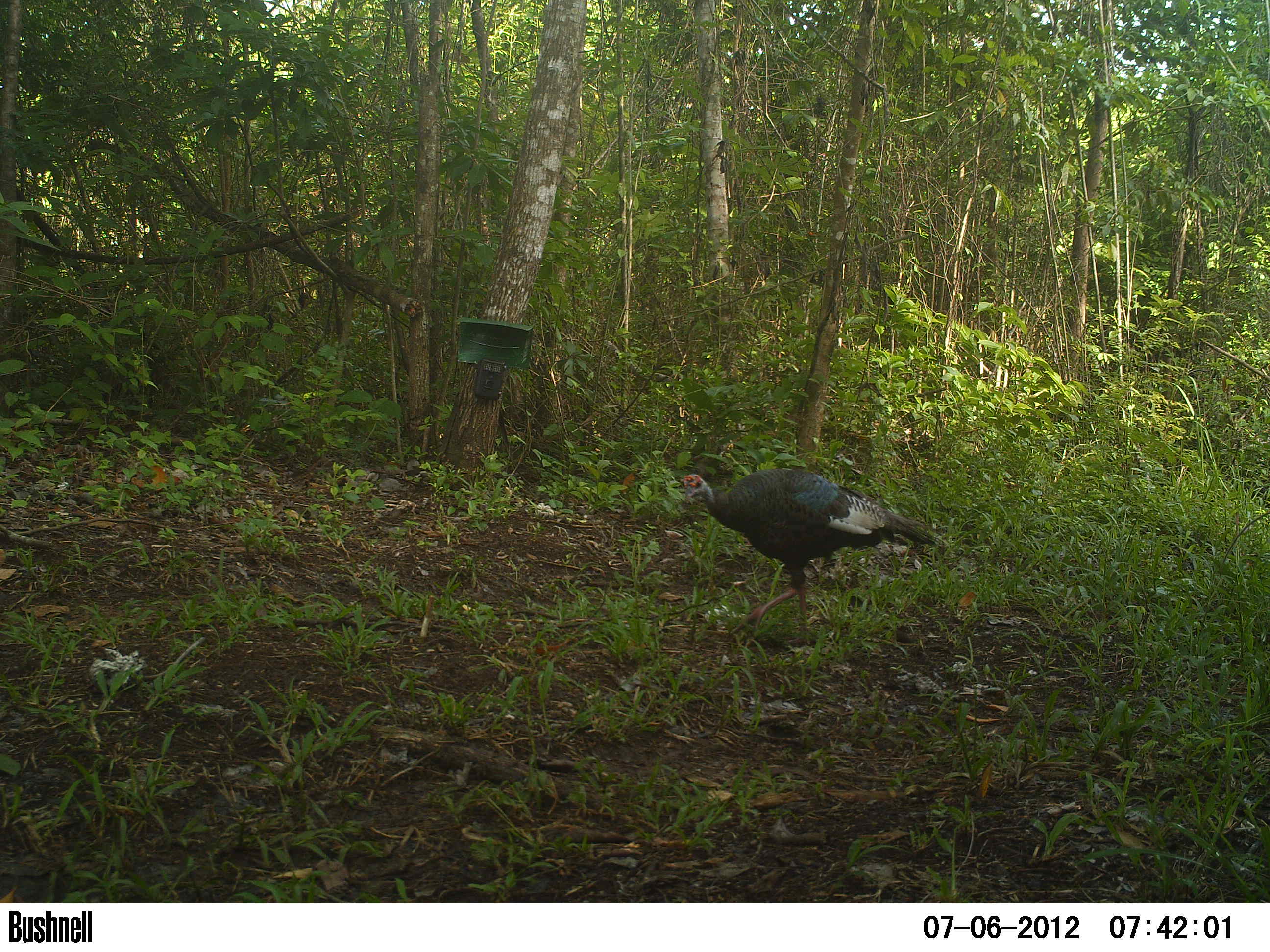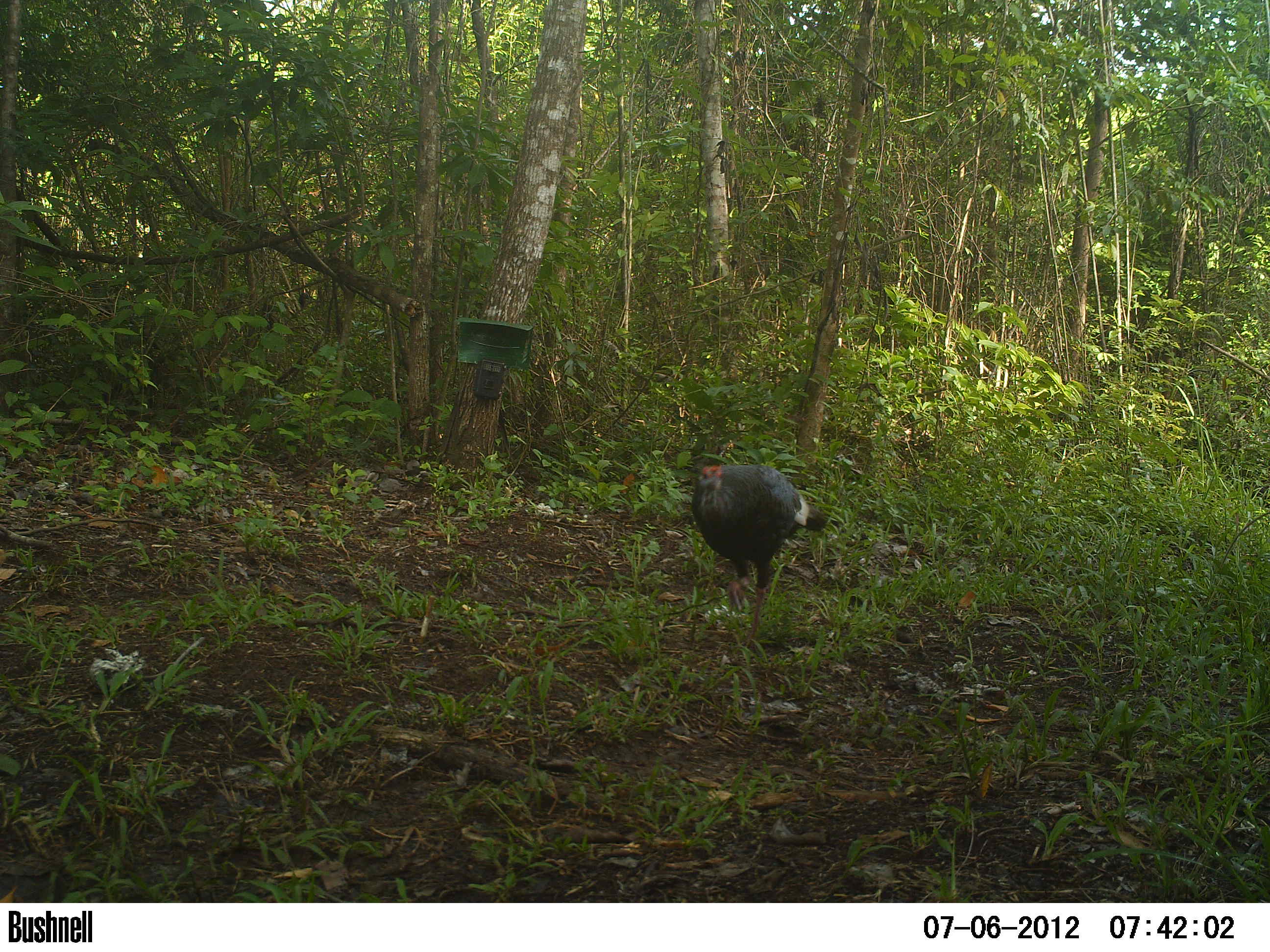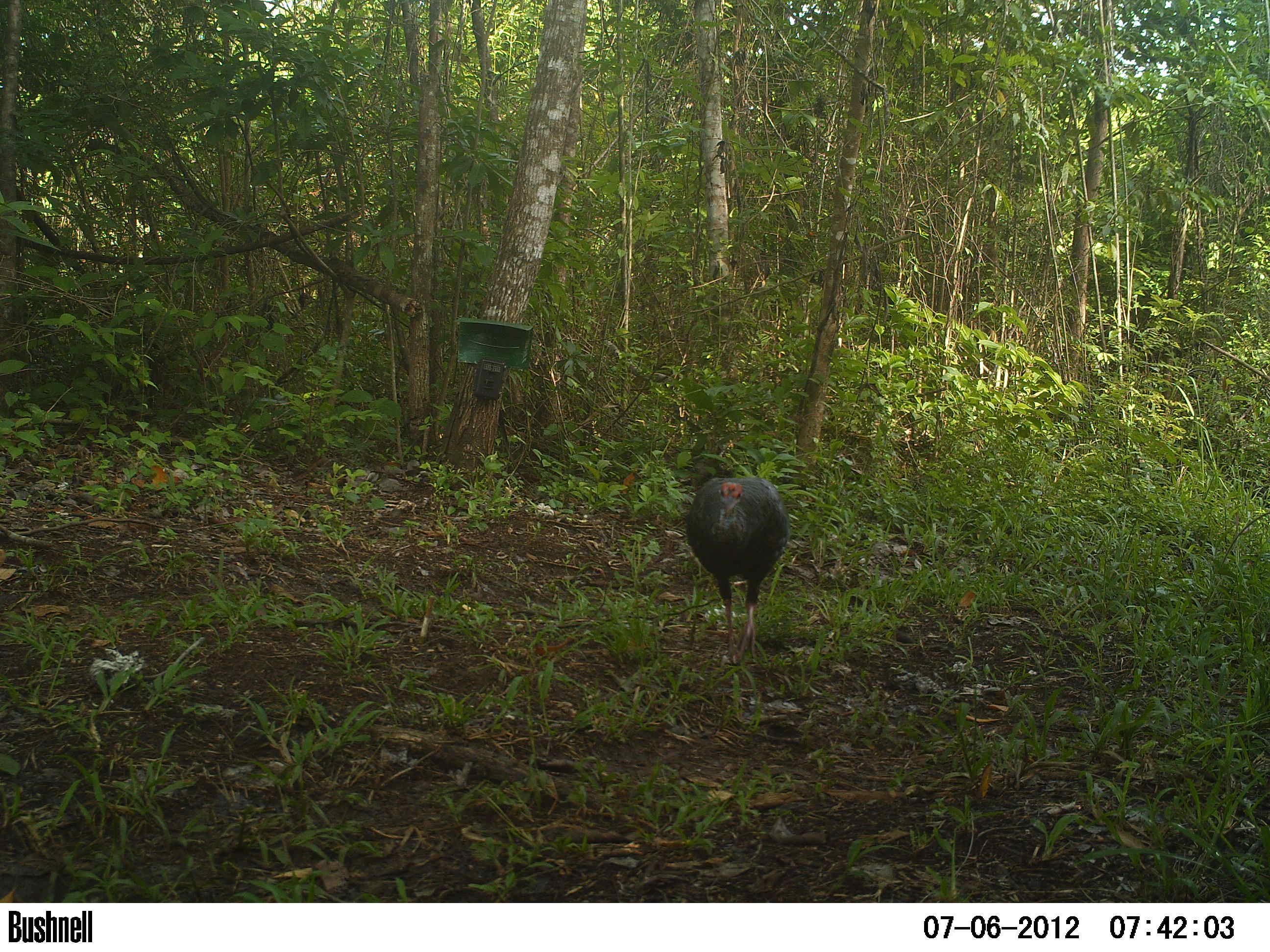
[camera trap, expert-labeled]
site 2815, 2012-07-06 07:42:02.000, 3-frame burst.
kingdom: Animalia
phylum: Chordata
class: Aves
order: Galliformes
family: Phasianidae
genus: Meleagris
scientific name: Meleagris ocellata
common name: ocellated turkey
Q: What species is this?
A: Meleagris ocellata (ocellated turkey).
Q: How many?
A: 1.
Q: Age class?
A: Adult.